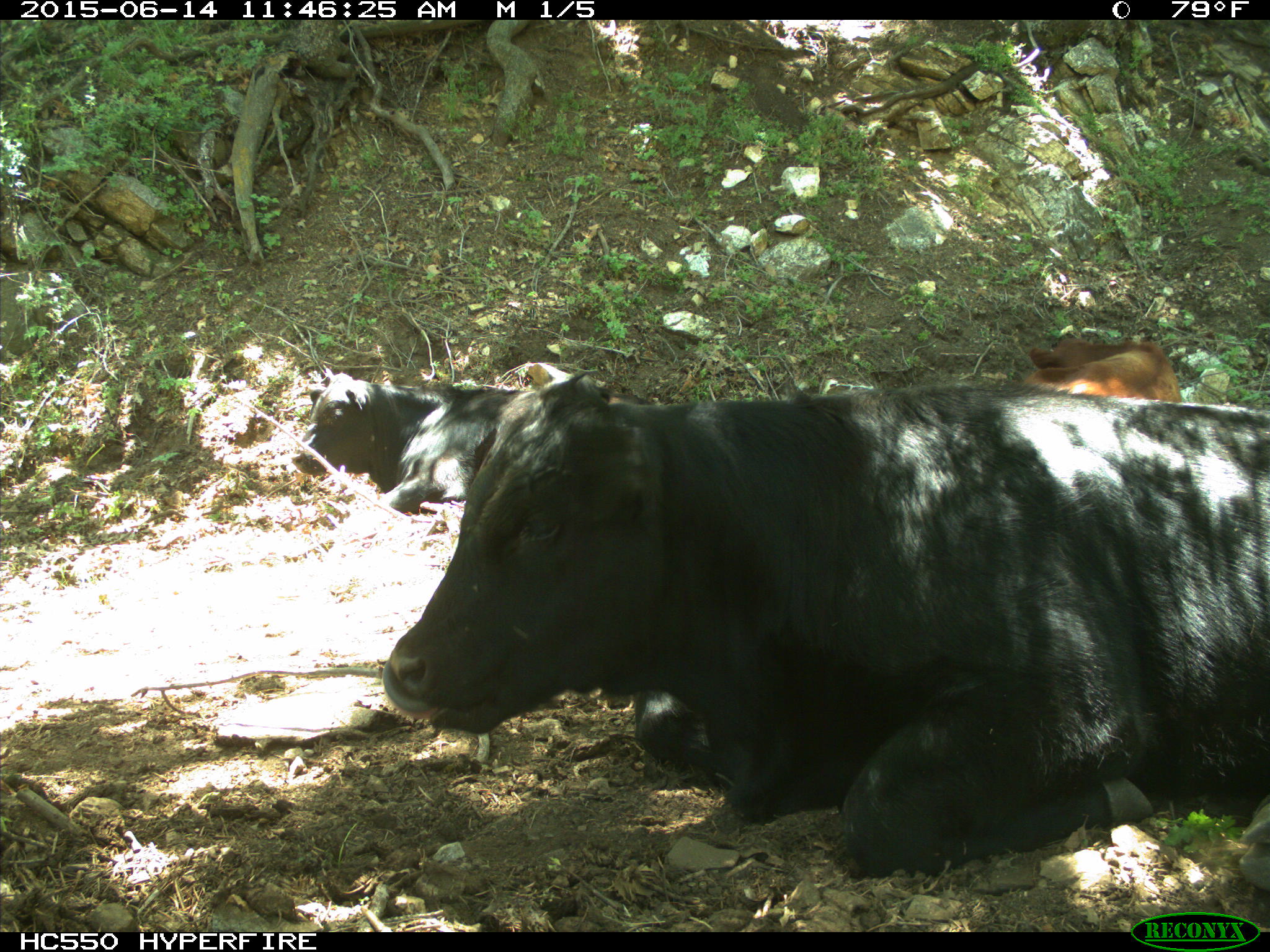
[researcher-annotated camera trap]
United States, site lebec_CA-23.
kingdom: Animalia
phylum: Chordata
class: Mammalia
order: Artiodactyla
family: Bovidae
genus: Bos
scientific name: Bos taurus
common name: domestic cow